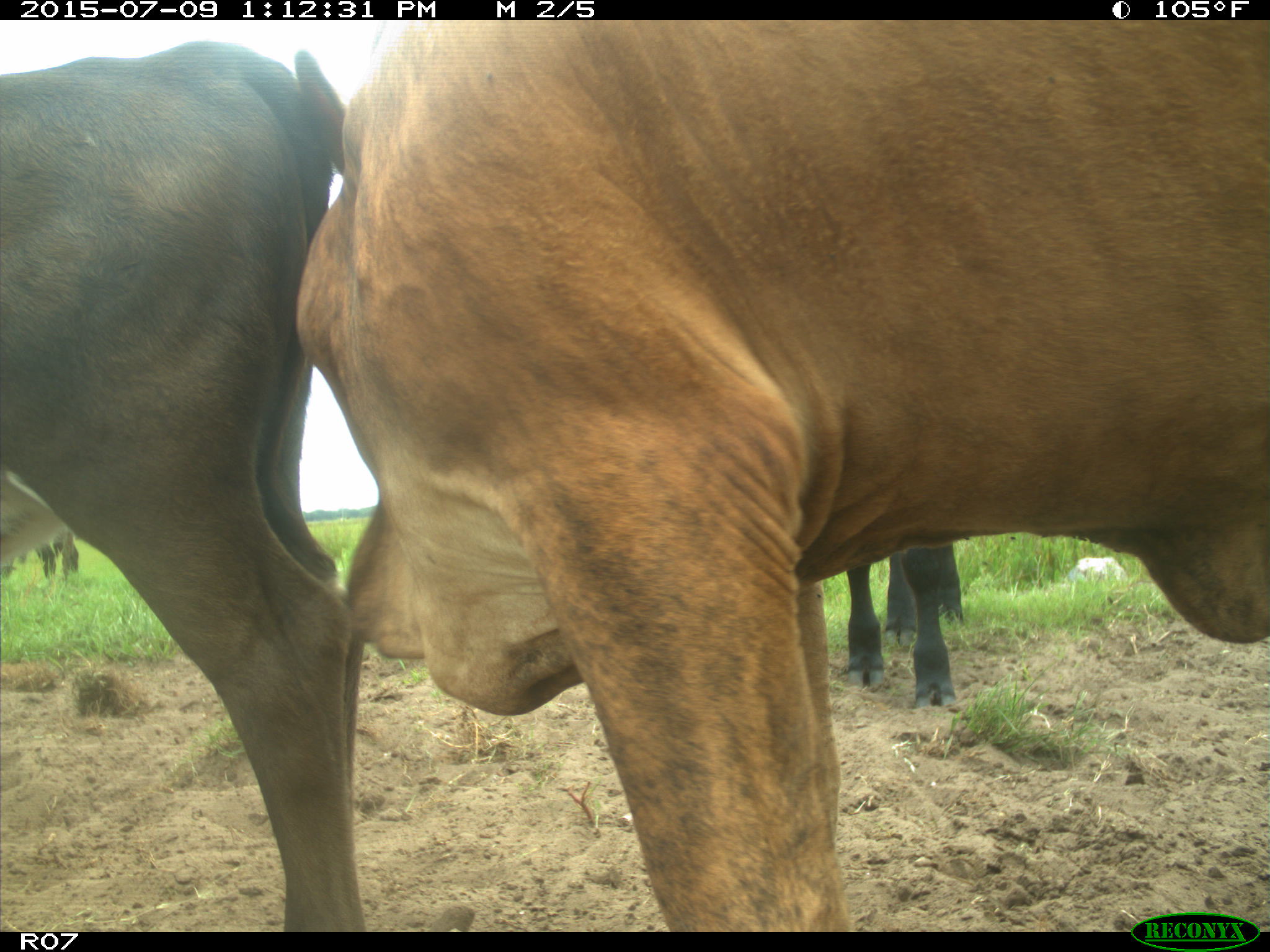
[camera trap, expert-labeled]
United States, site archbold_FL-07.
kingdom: Animalia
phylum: Chordata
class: Mammalia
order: Artiodactyla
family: Bovidae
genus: Bos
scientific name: Bos taurus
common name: domestic cow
Bos taurus (domestic cow).